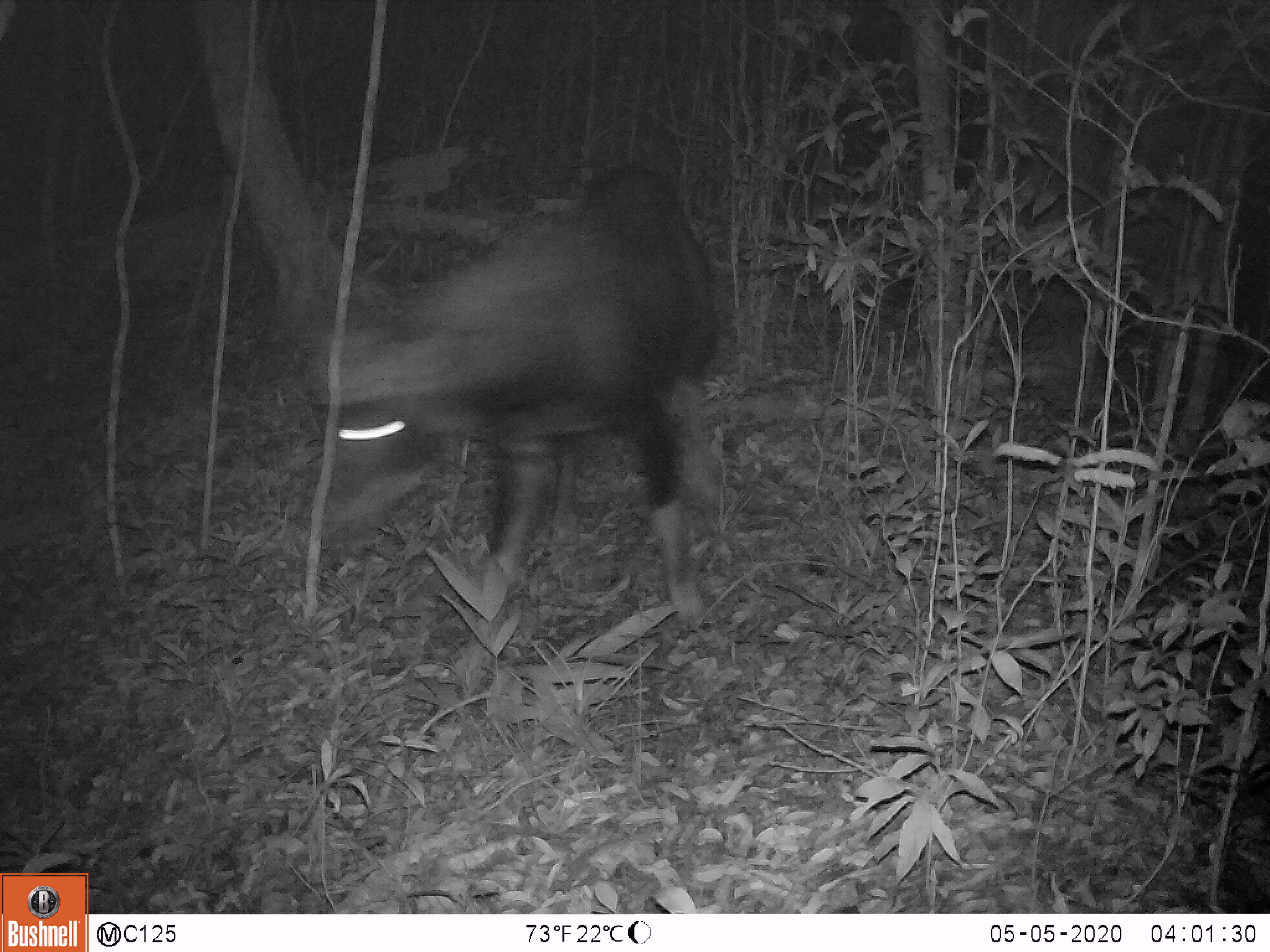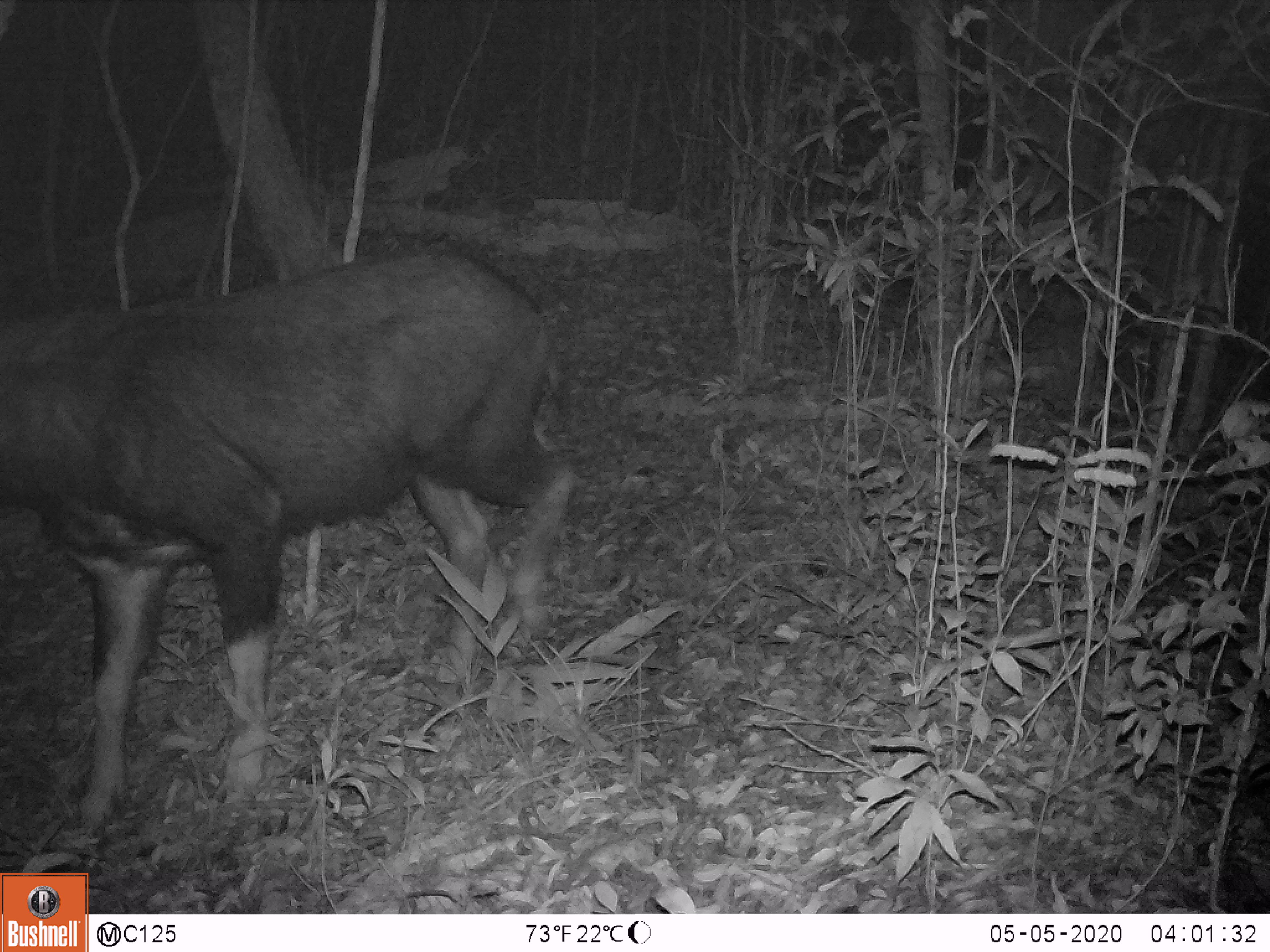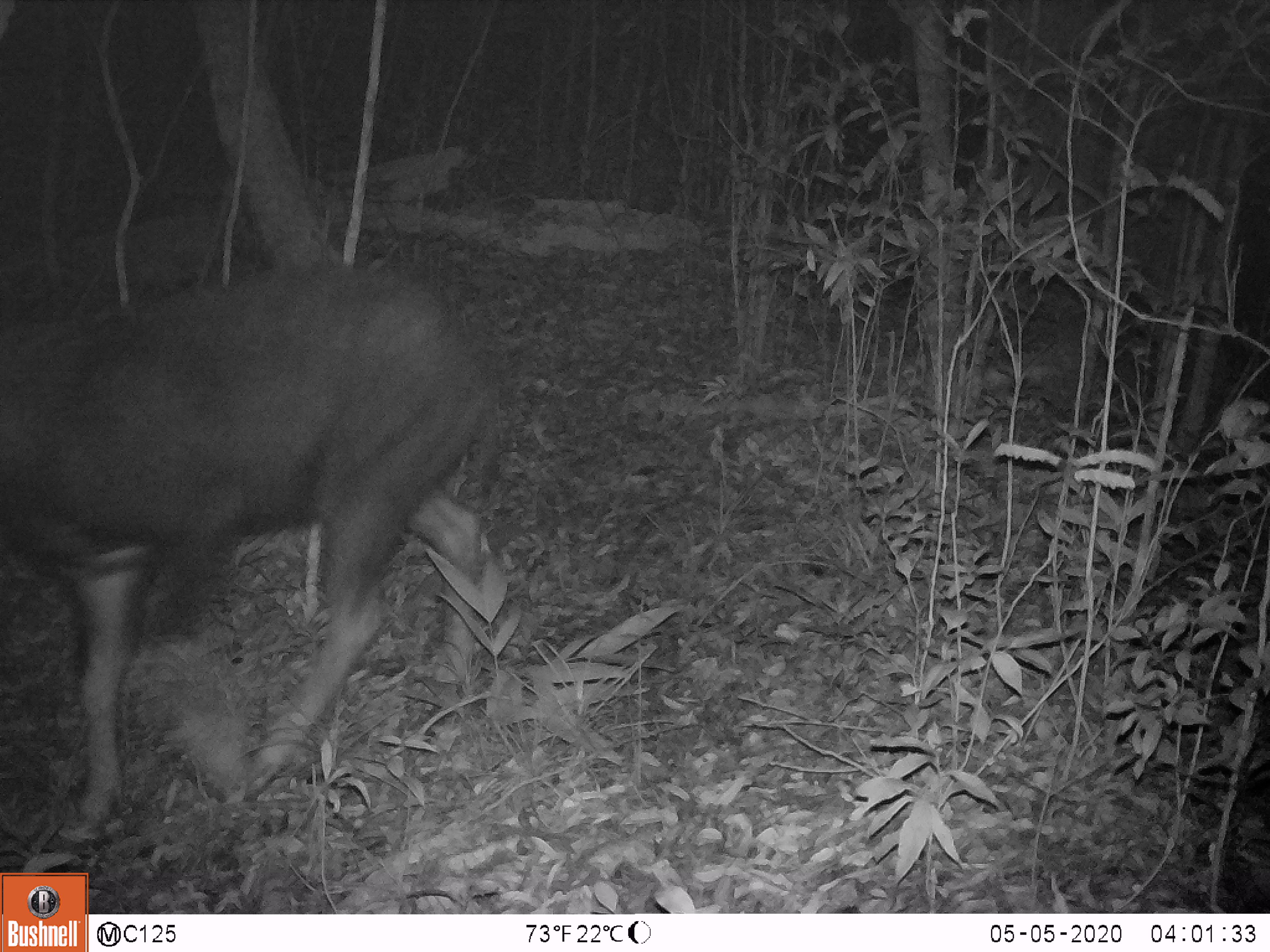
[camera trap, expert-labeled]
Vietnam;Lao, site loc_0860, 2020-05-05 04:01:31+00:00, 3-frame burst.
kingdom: Animalia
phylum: Chordata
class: Mammalia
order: Artiodactyla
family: Bovidae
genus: Capricornis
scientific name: Capricornis sumatraensis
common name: chinese serow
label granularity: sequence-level